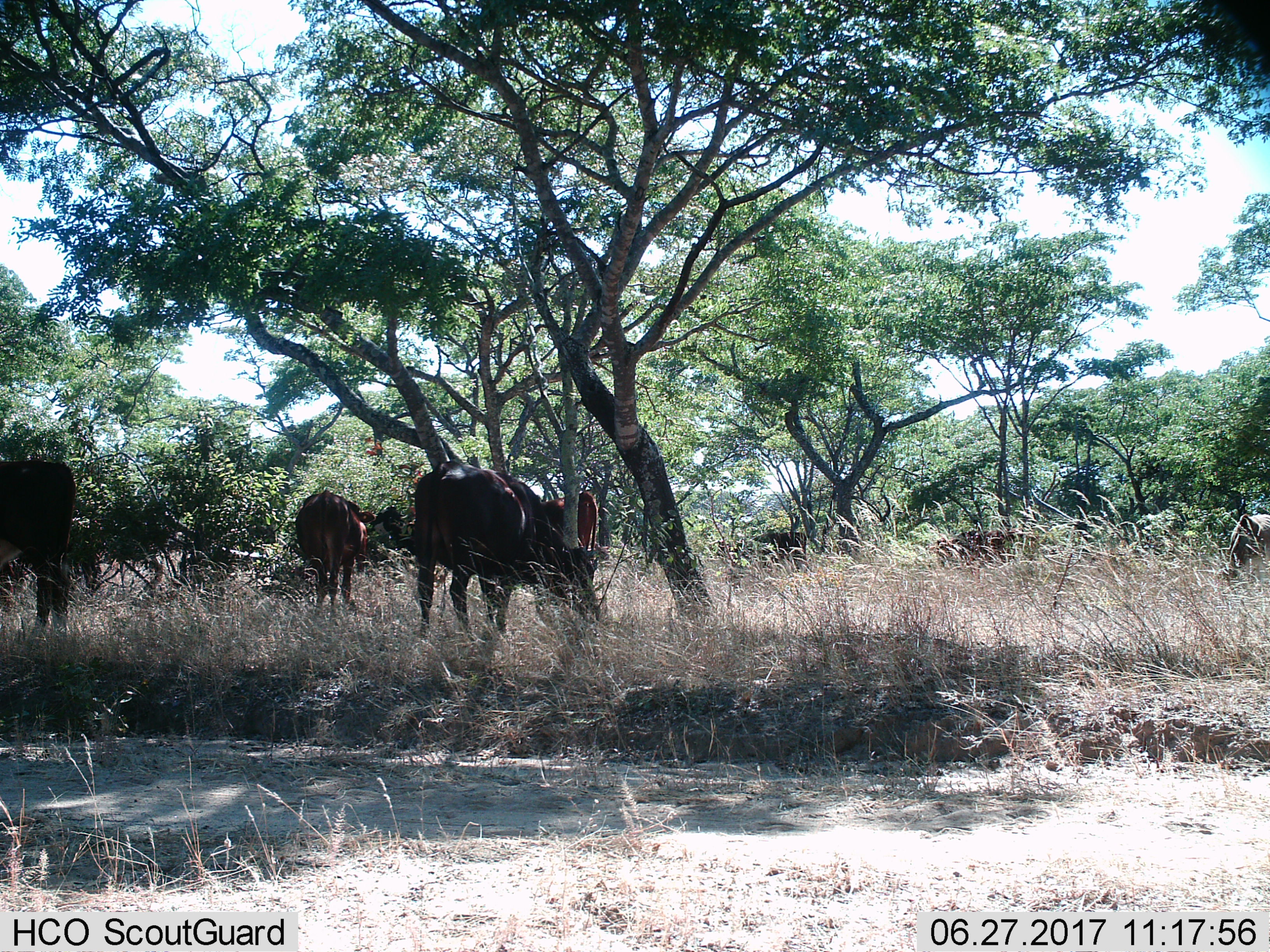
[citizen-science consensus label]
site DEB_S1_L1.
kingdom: Animalia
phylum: Chordata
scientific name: Vertebrata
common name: domestic animal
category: domesticanimal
Domesticanimal (domestic animal) (Vertebrata), count 7. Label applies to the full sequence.